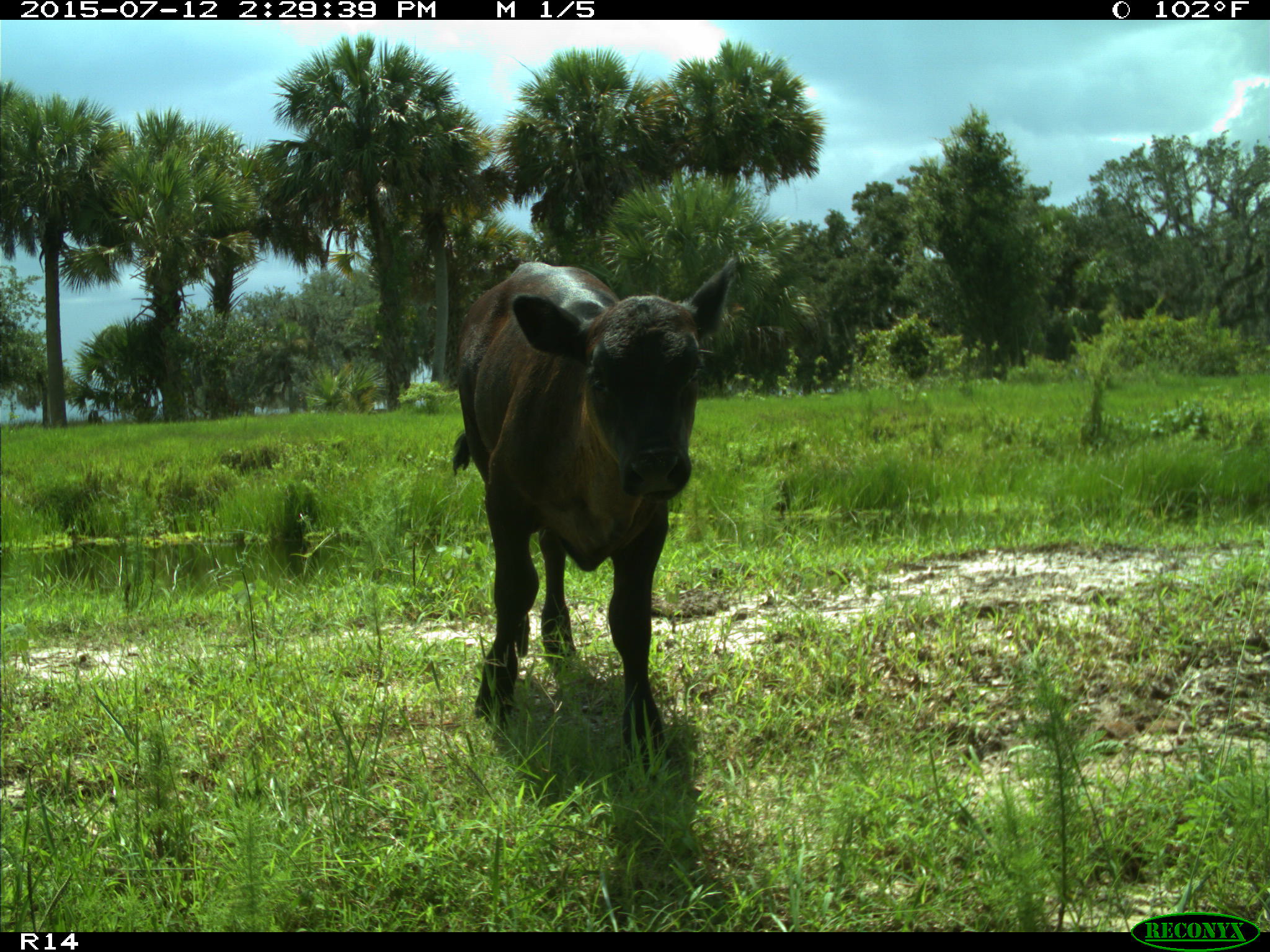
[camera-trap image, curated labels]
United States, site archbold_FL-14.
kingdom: Animalia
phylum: Chordata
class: Mammalia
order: Artiodactyla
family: Bovidae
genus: Bos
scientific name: Bos taurus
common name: domestic cow